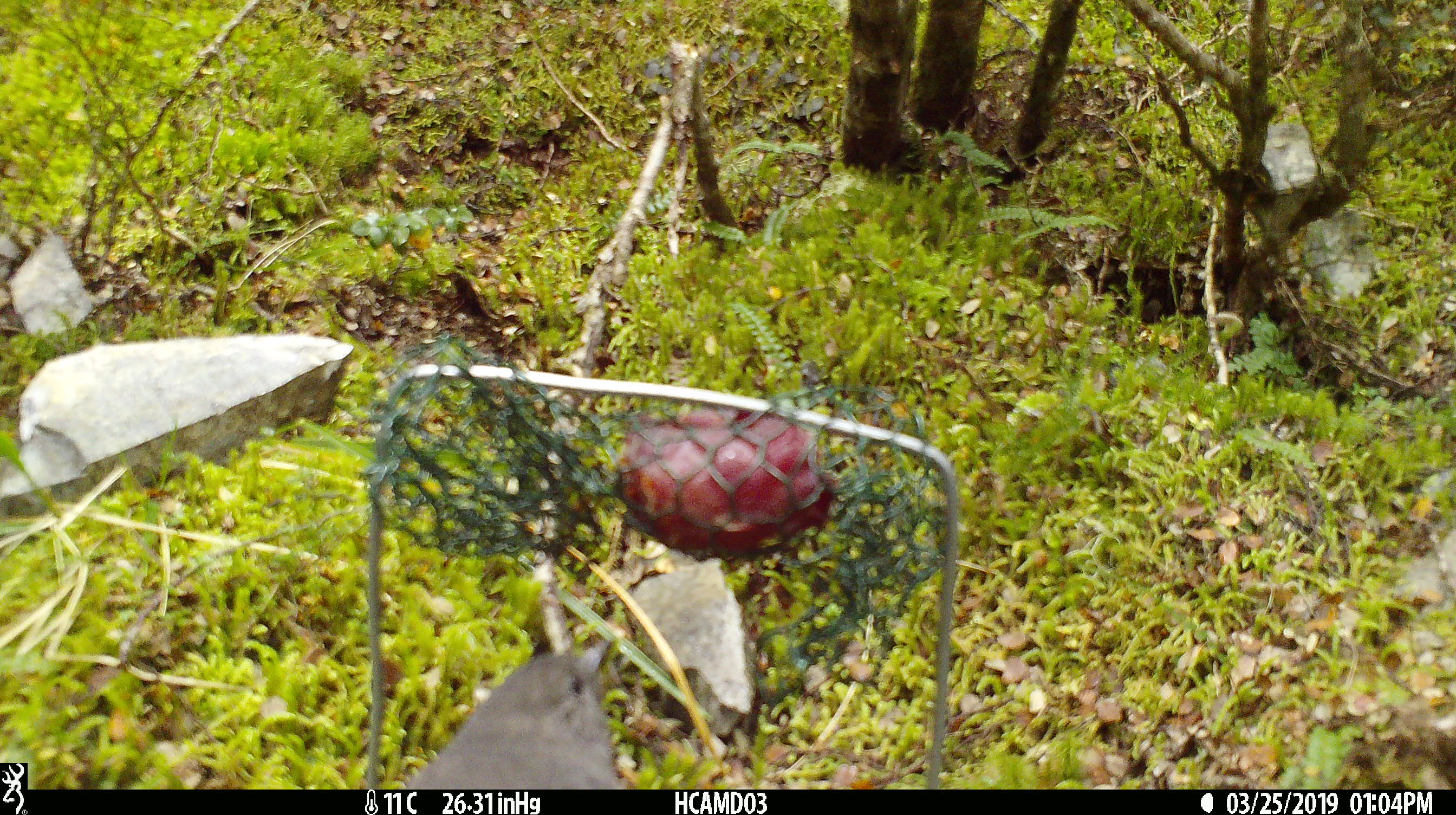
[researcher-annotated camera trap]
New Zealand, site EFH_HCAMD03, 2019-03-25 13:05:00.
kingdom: Animalia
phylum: Chordata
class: Aves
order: Passeriformes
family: Petroicidae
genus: Petroica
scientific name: Petroica australis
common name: new zealand robin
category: robin